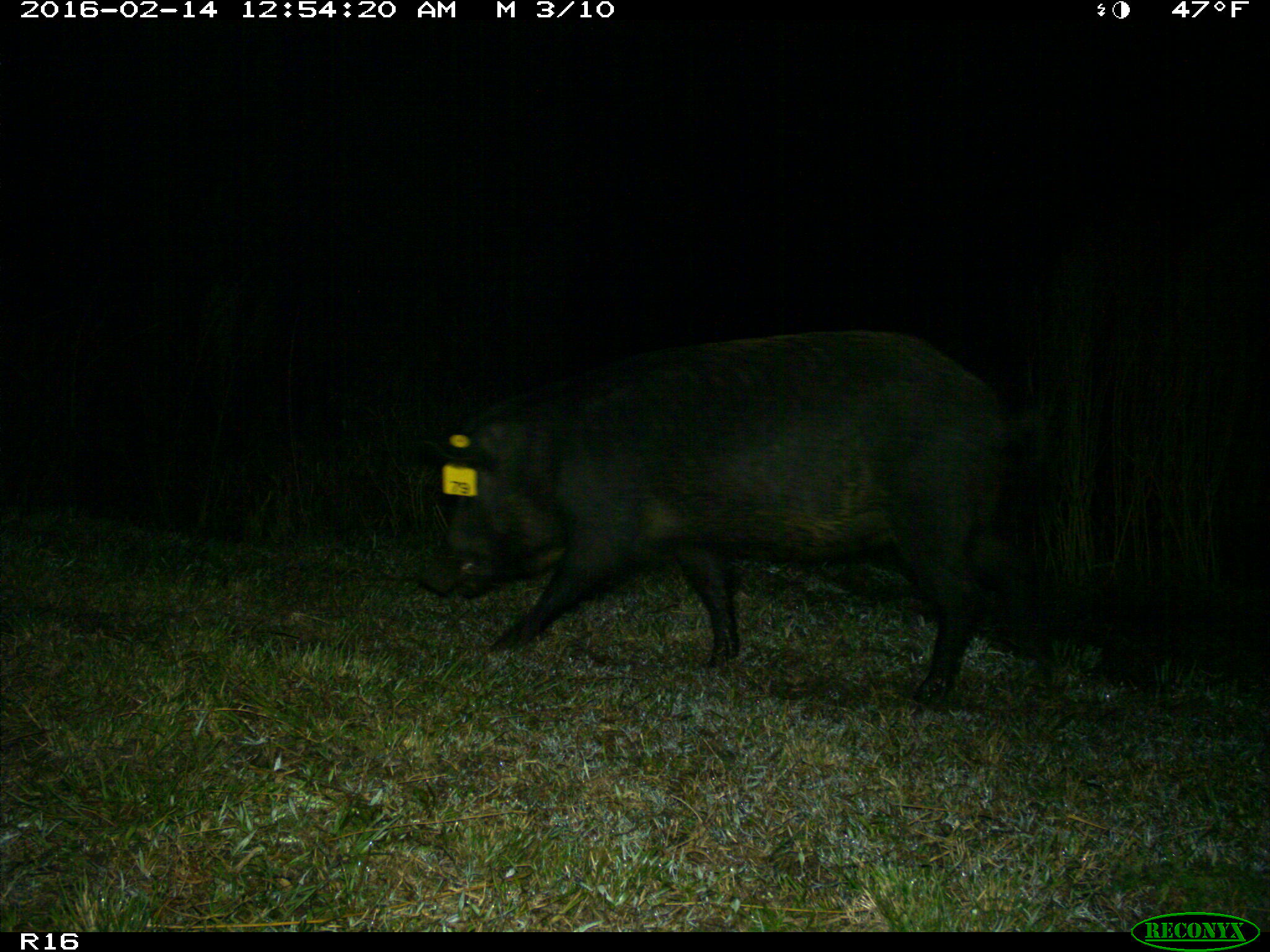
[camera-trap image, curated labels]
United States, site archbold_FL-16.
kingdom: Animalia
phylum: Chordata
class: Mammalia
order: Artiodactyla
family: Suidae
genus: Sus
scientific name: Sus scrofa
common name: wild boar